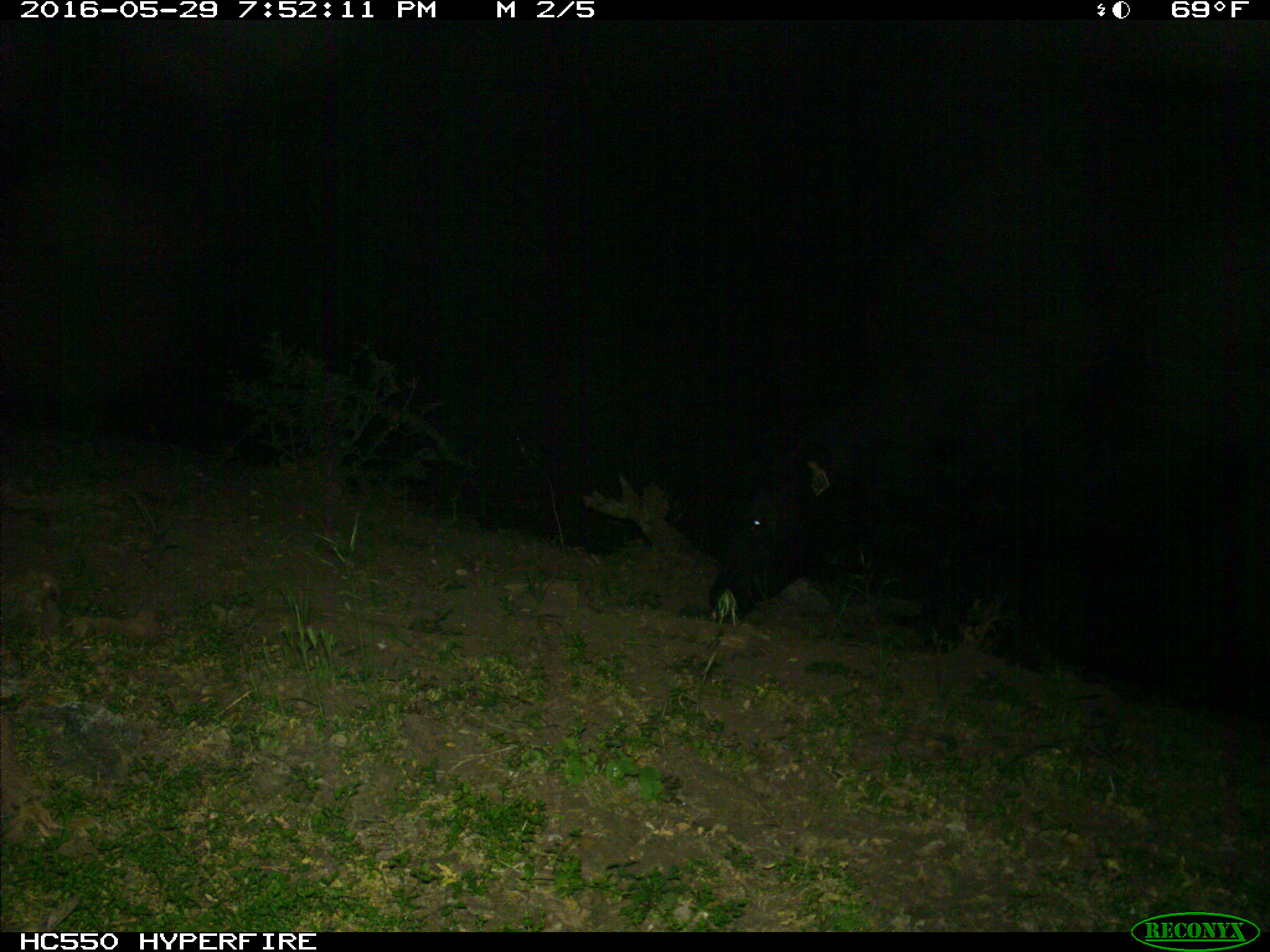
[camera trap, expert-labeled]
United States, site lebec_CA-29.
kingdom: Animalia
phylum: Chordata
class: Mammalia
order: Artiodactyla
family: Bovidae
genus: Bos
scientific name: Bos taurus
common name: domestic cow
Bos taurus (domestic cow).